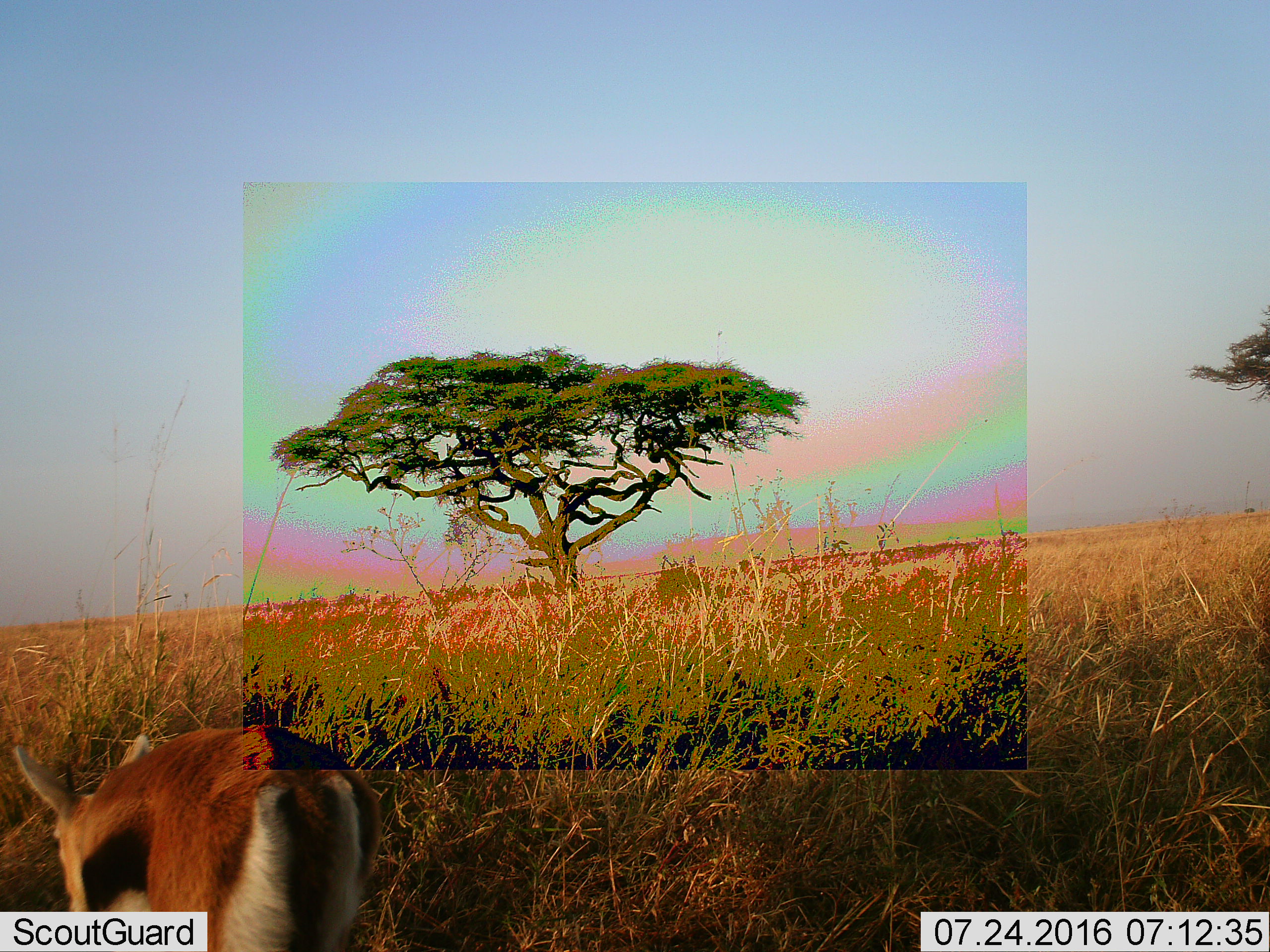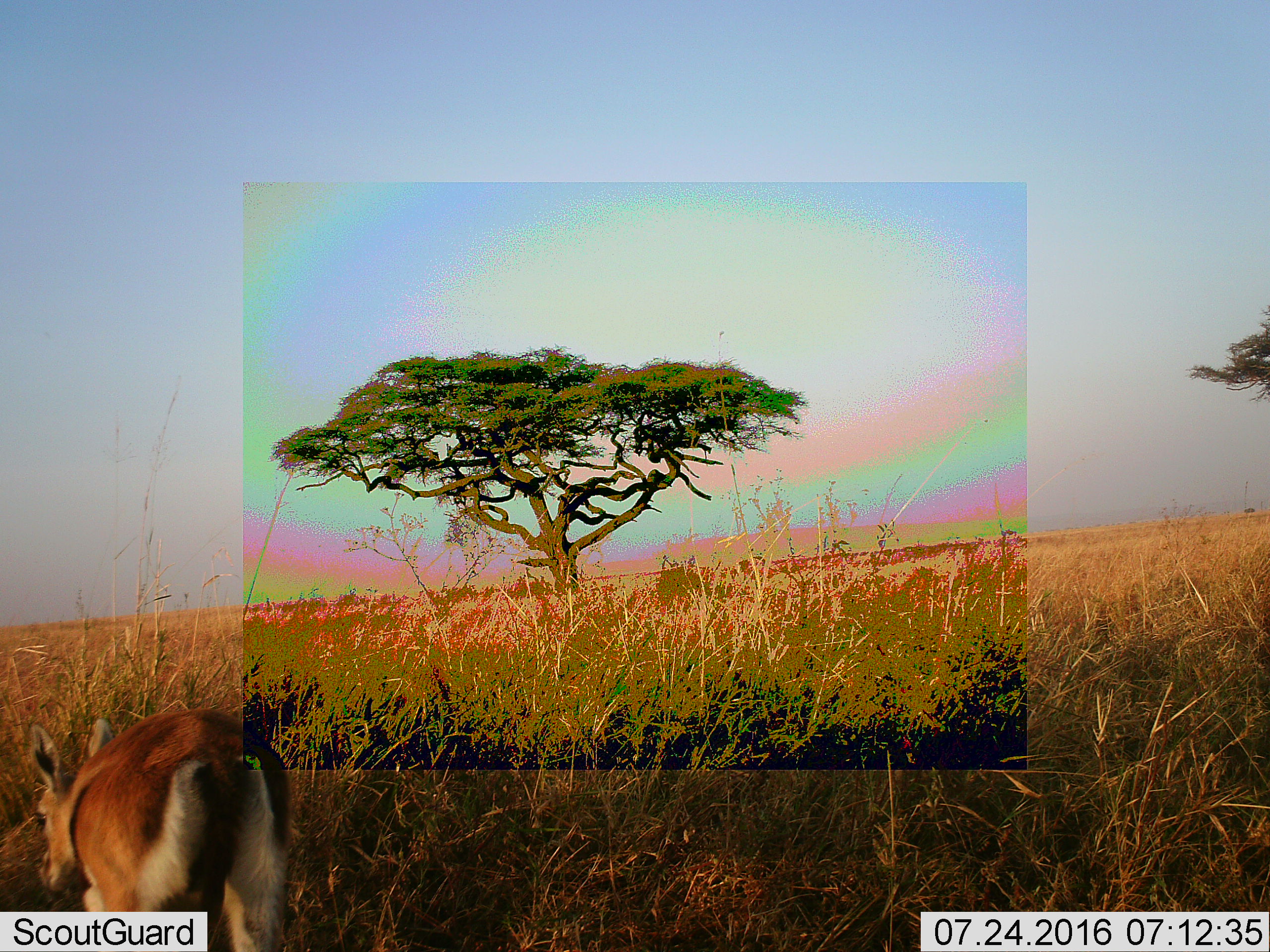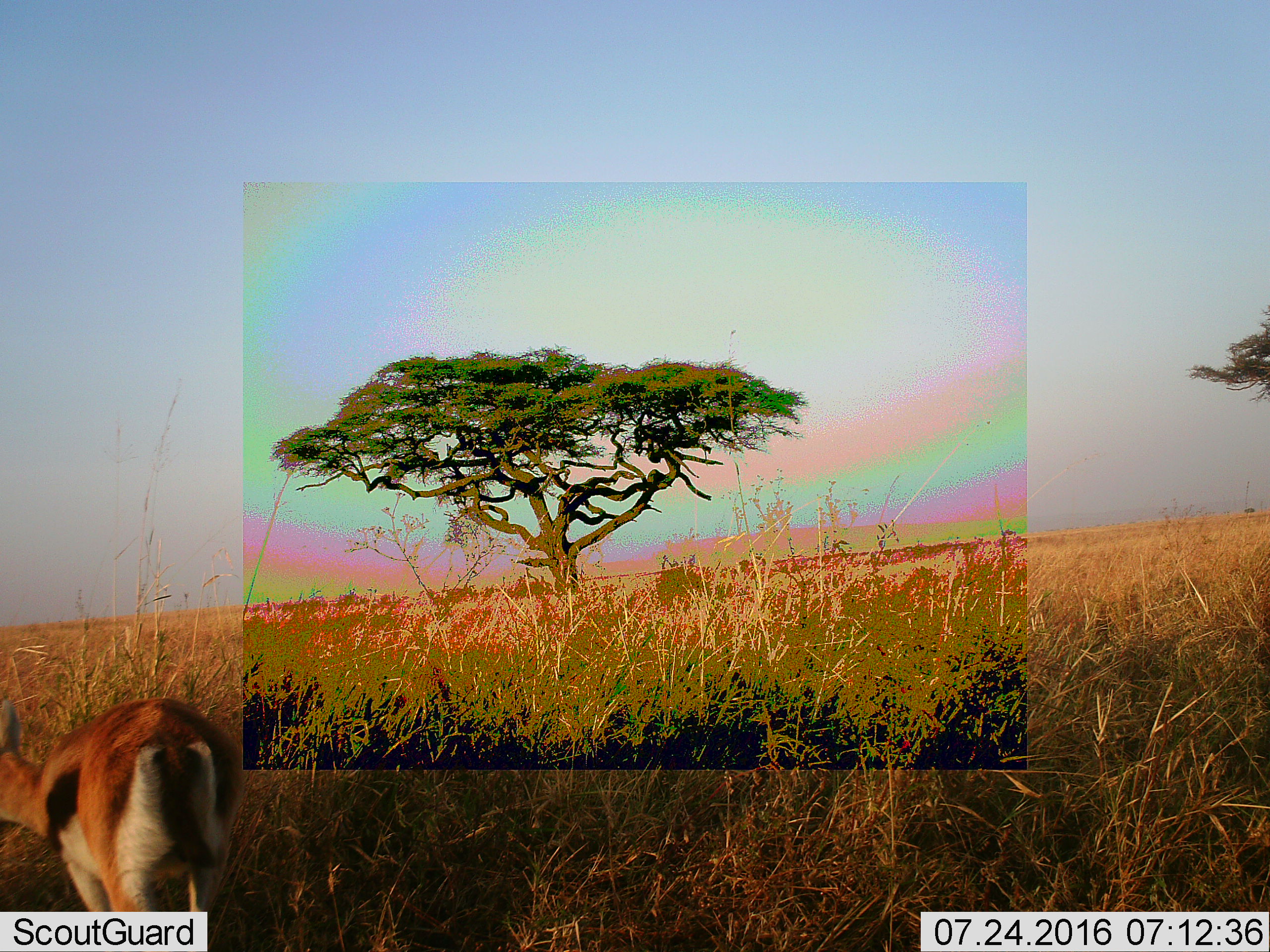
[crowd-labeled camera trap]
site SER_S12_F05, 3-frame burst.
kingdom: Animalia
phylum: Chordata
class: Mammalia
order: Artiodactyla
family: Bovidae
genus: Eudorcas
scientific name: Eudorcas thomsonii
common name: thomson's gazelle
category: gazellethomsons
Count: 1.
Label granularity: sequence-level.